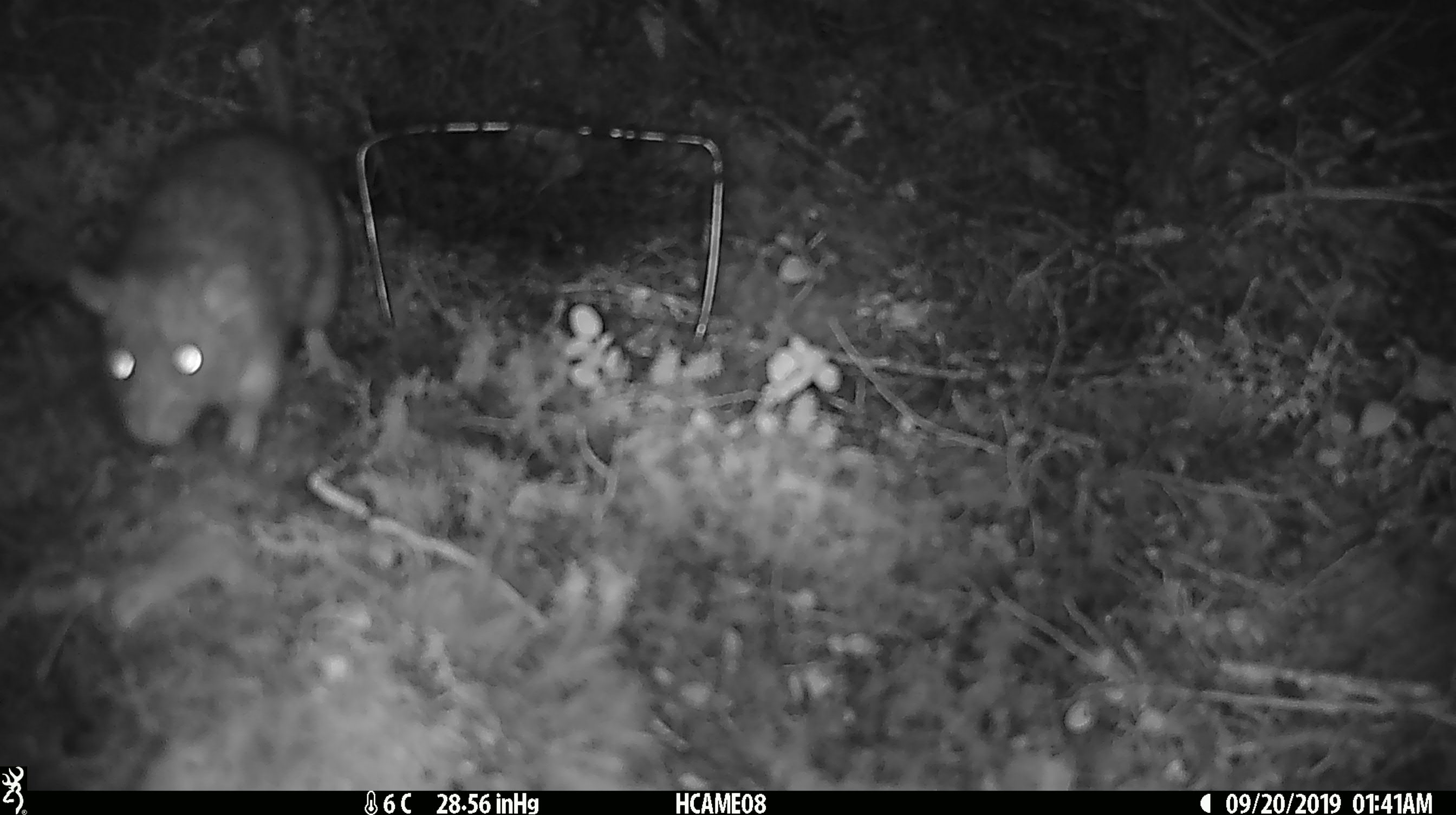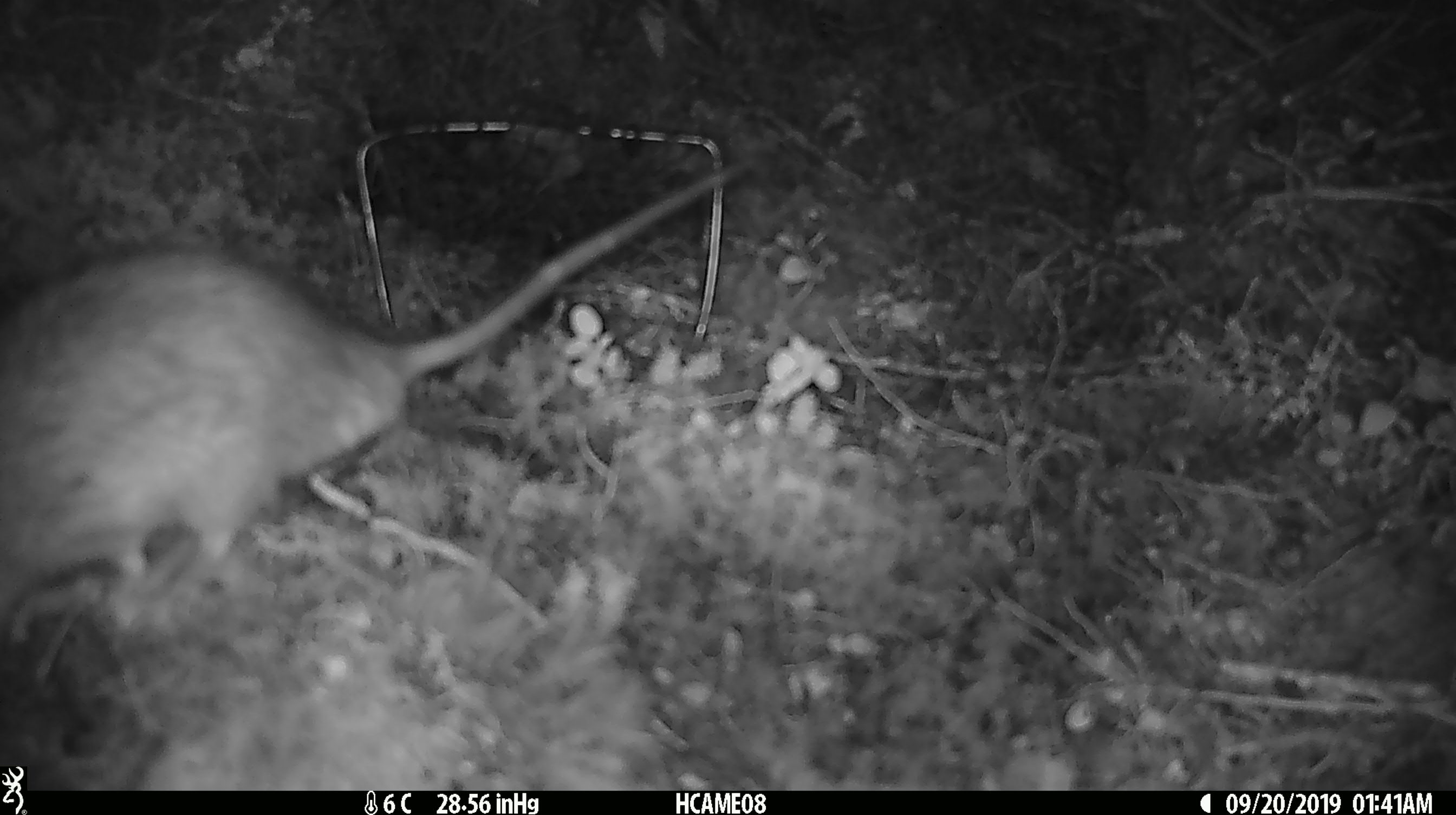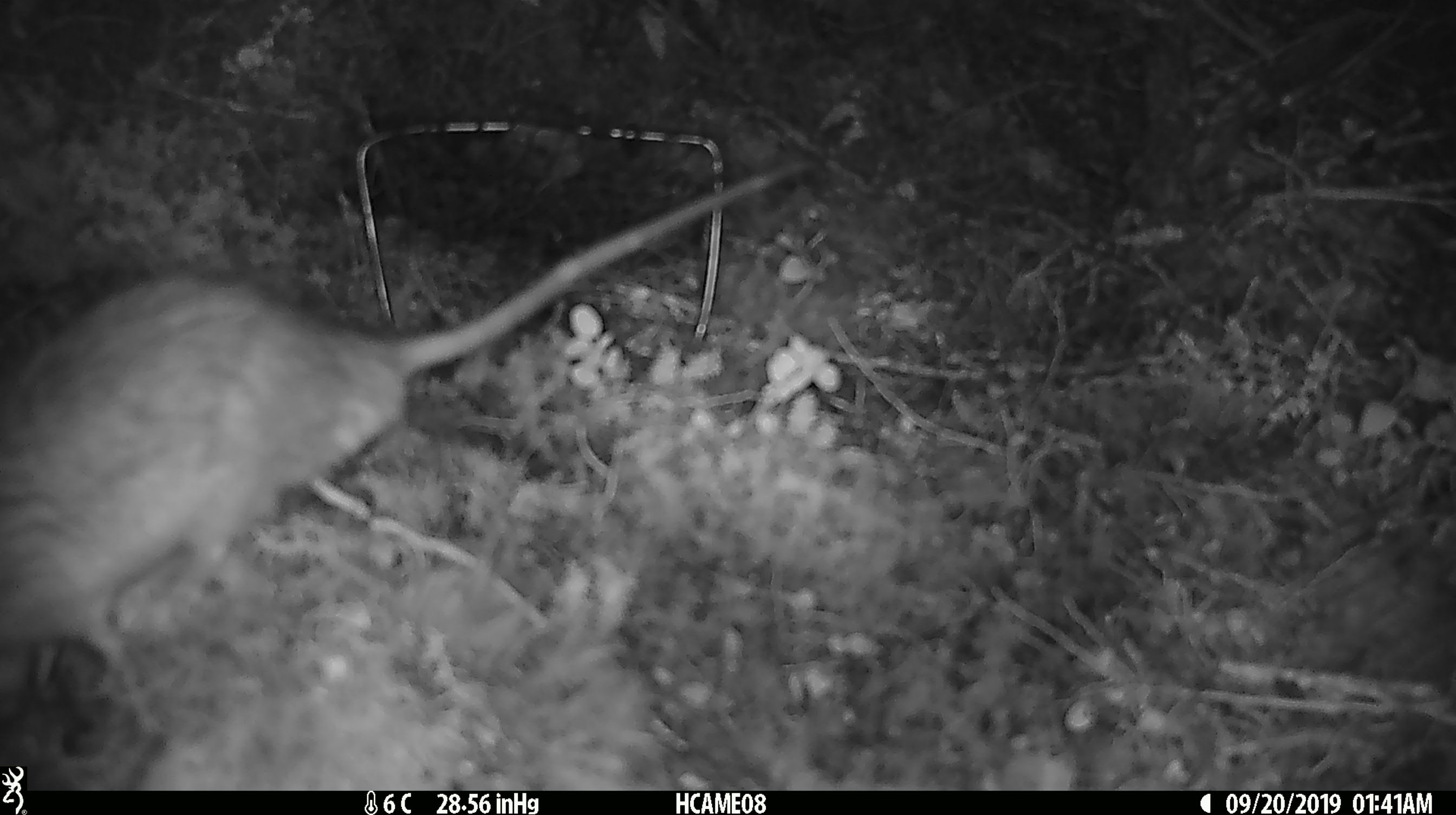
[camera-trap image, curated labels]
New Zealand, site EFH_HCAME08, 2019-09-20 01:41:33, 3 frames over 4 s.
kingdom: Animalia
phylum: Chordata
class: Mammalia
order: Rodentia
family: Muridae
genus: Rattus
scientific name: Rattus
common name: rat